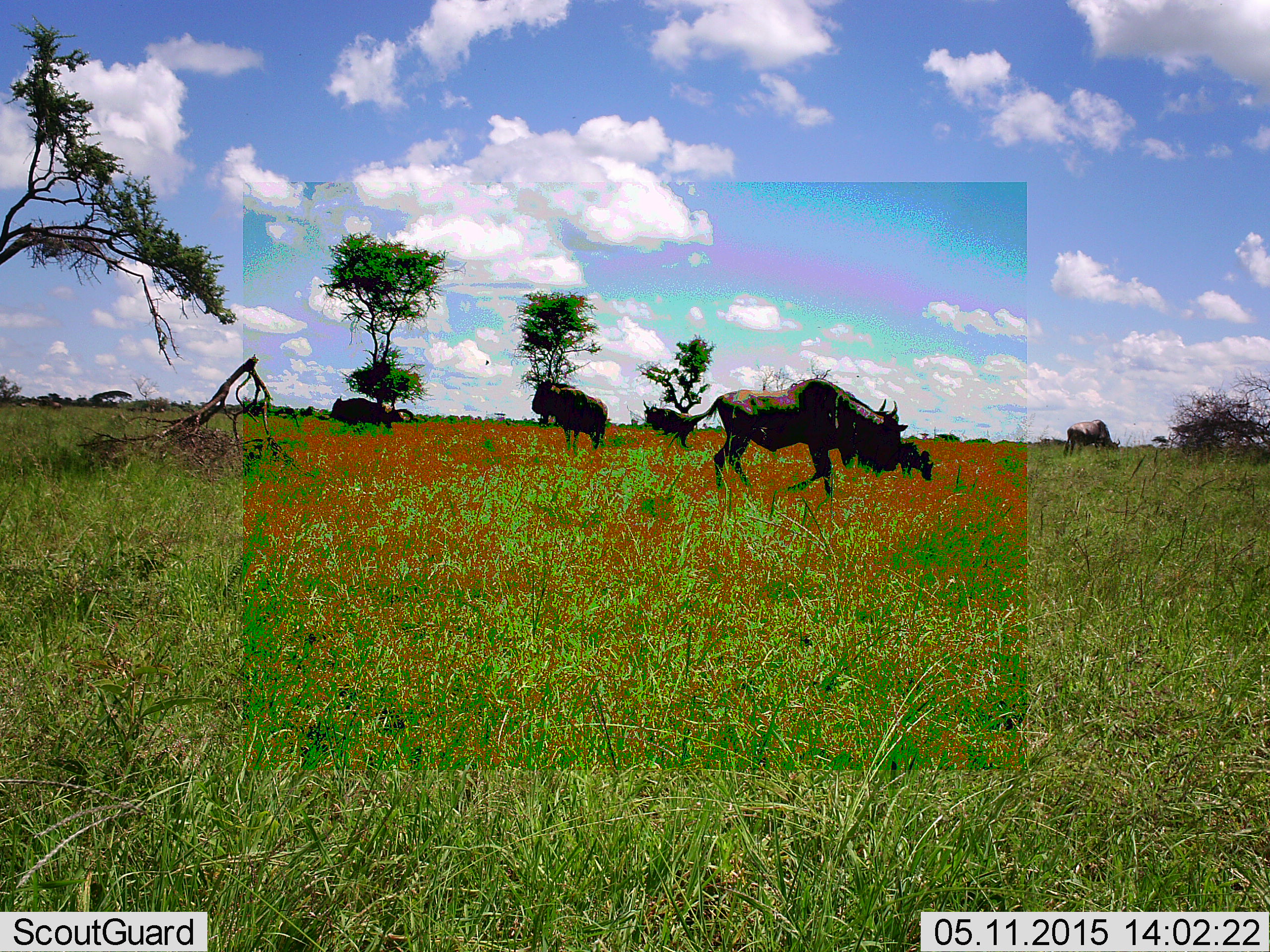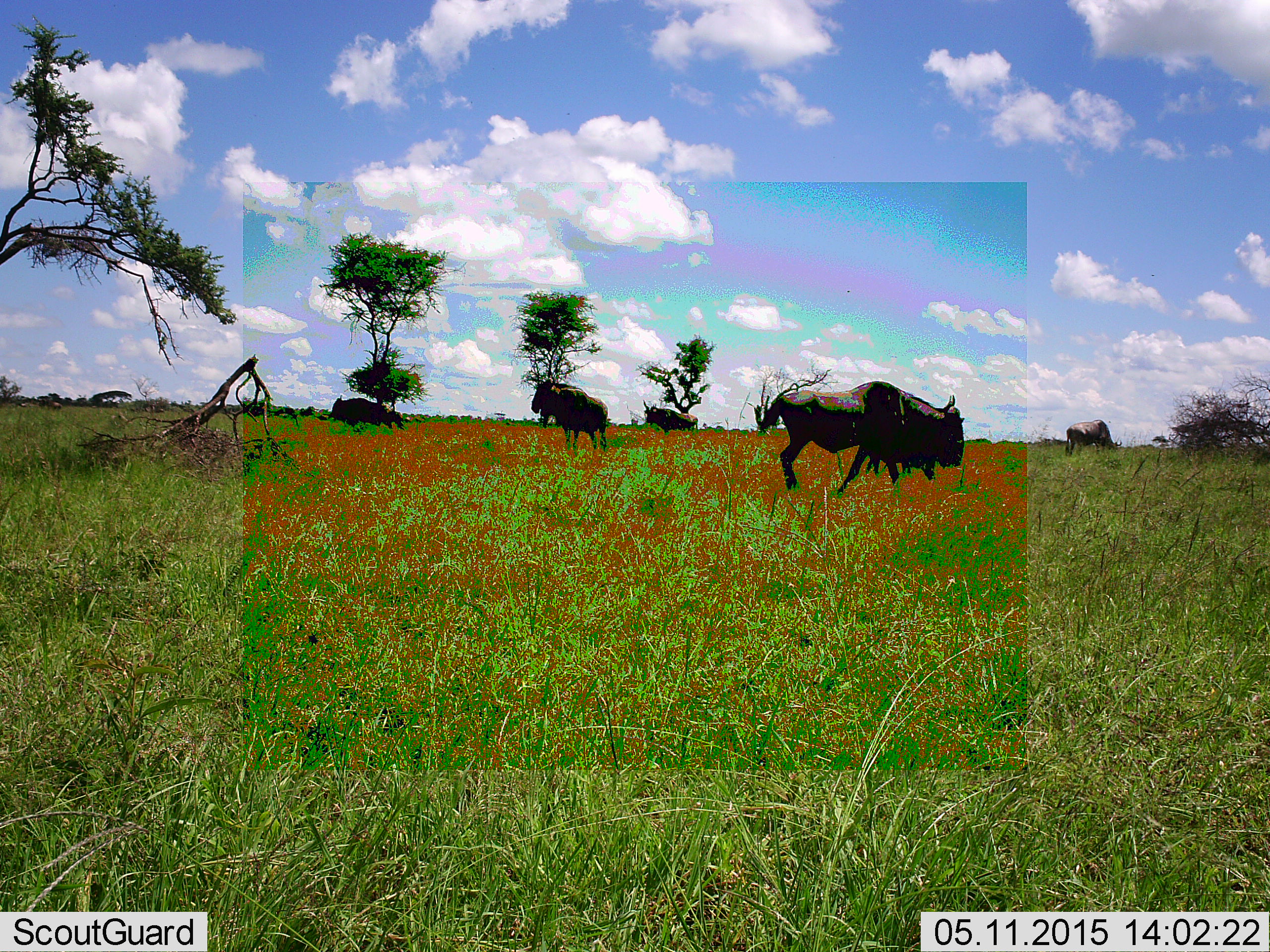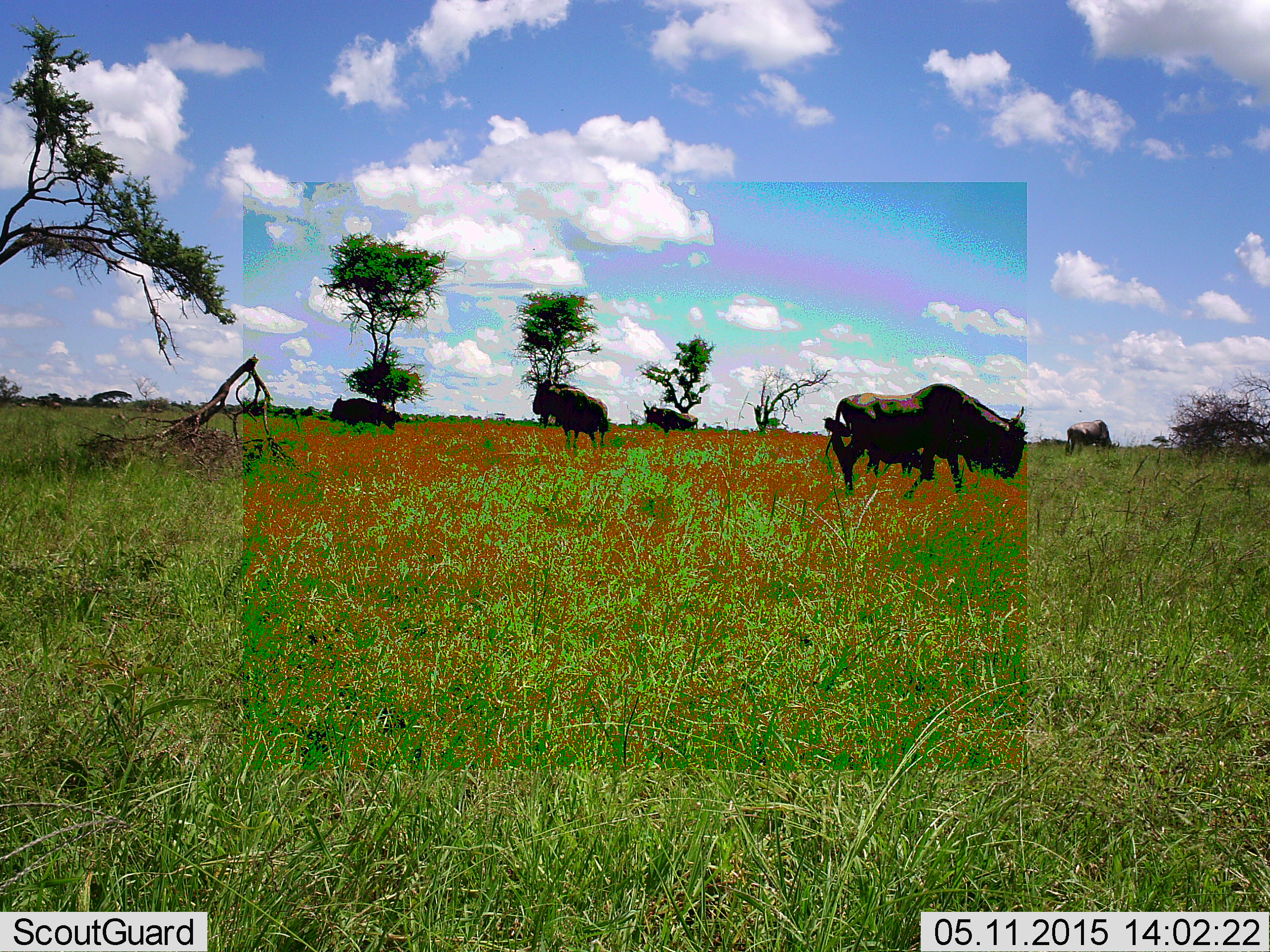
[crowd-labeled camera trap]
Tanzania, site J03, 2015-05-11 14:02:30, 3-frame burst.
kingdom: Animalia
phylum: Chordata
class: Mammalia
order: Artiodactyla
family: Bovidae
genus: Connochaetes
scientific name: Connochaetes taurinus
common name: blue wildebeest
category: wildebeest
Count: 5.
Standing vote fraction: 70%.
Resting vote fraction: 0%.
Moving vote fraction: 90%.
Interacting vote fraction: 0%.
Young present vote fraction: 0%.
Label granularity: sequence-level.